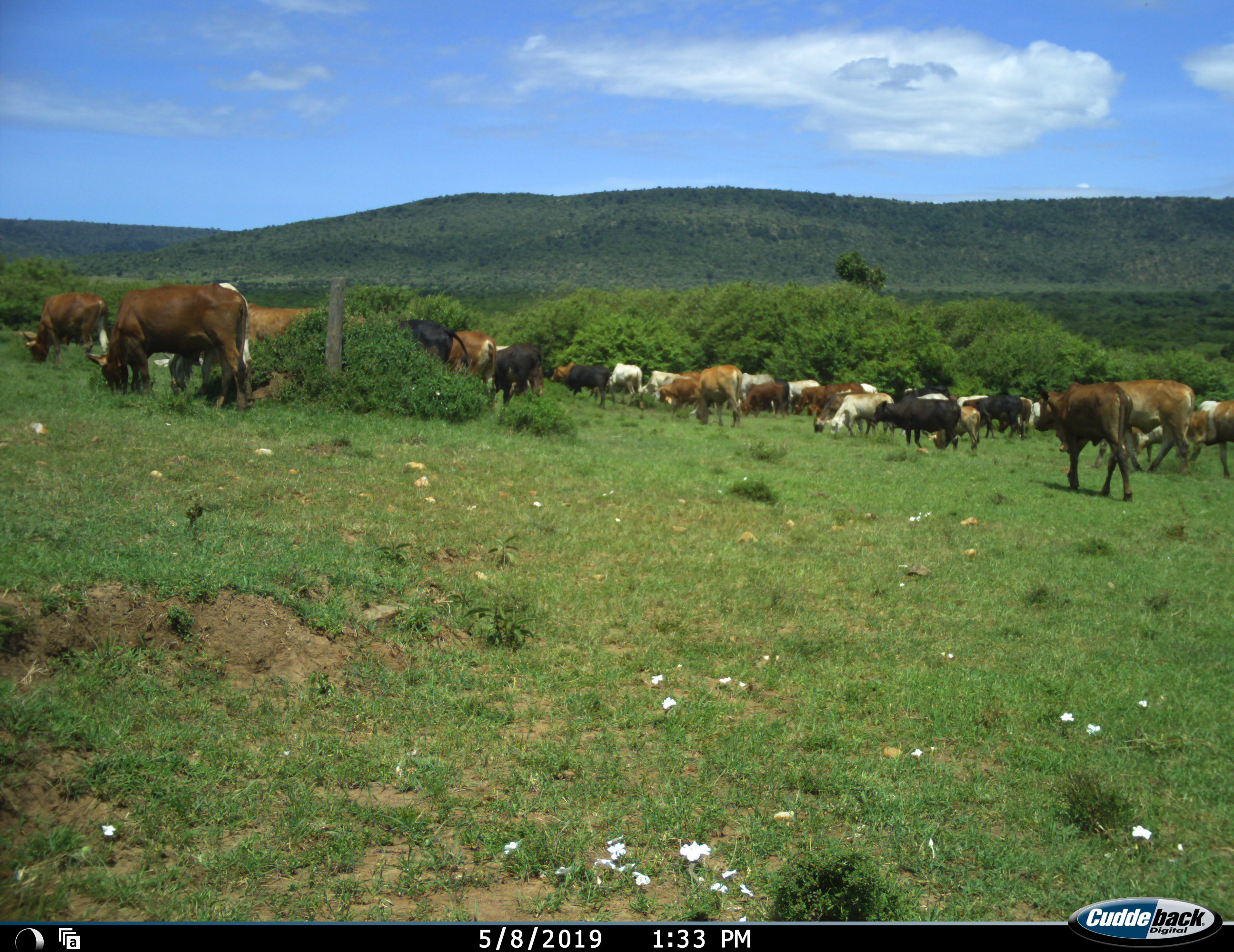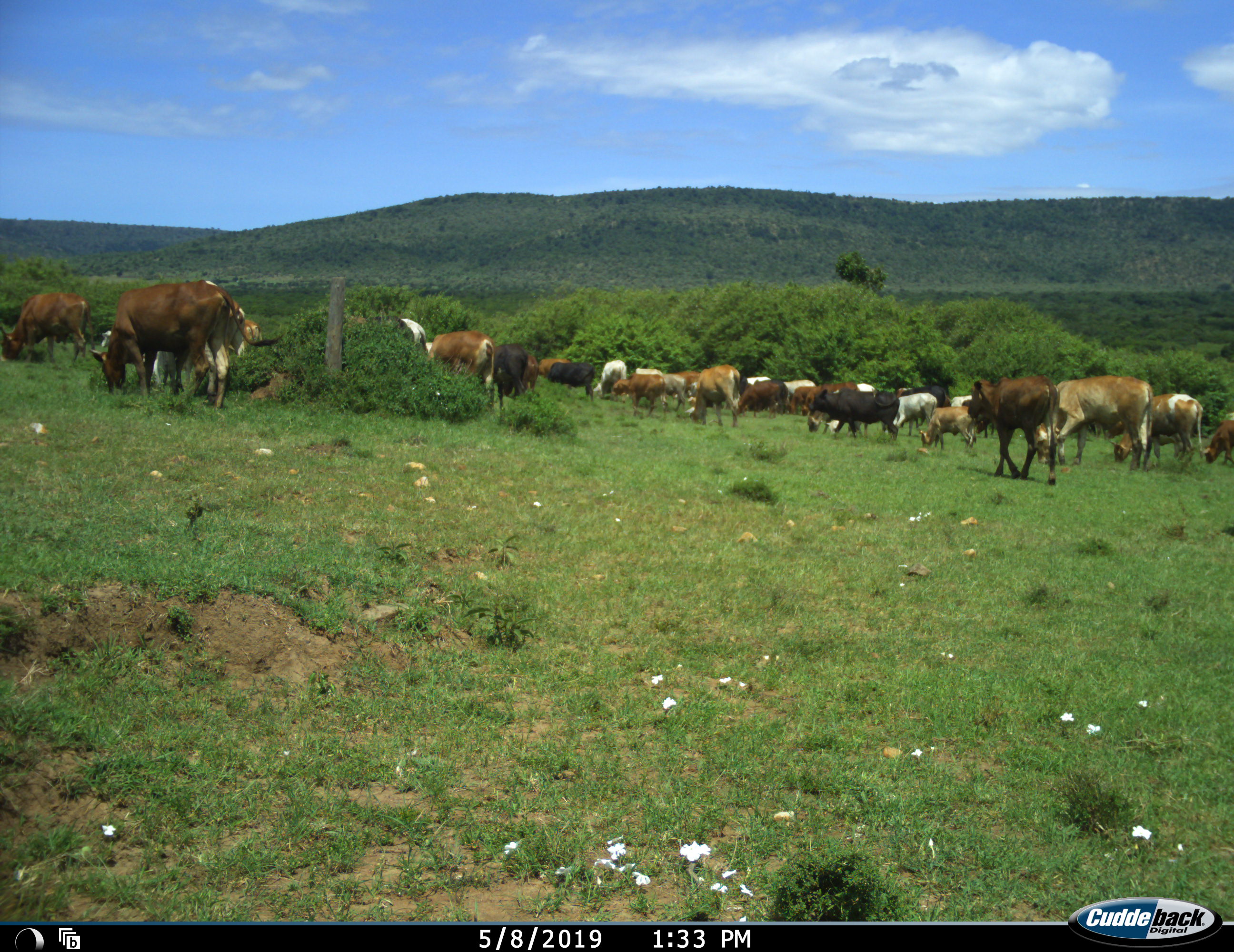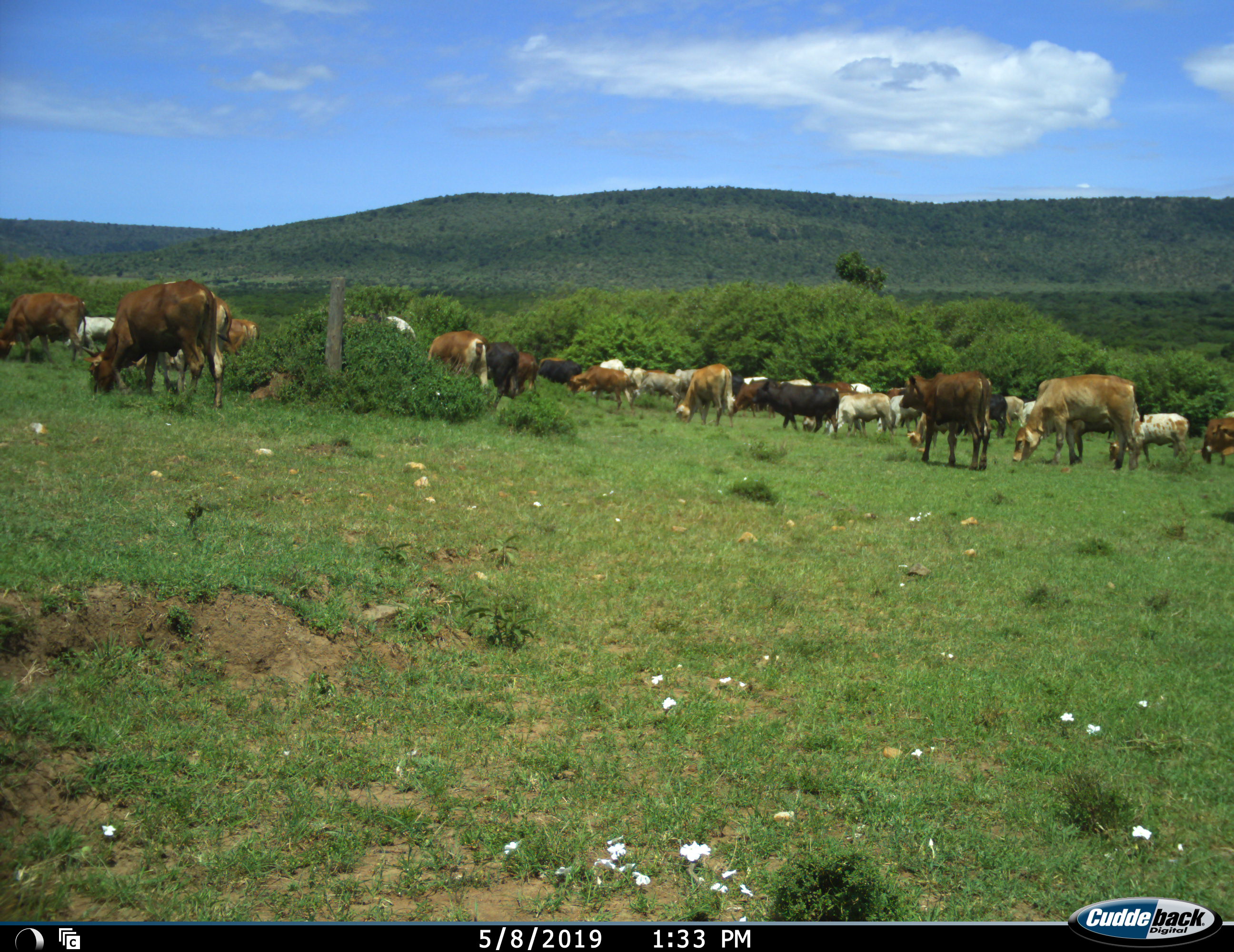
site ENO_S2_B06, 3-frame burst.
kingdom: Animalia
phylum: Chordata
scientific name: Vertebrata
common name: domestic animal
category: domesticanimal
Domesticanimal (domestic animal) (Vertebrata), count 11-50. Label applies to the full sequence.